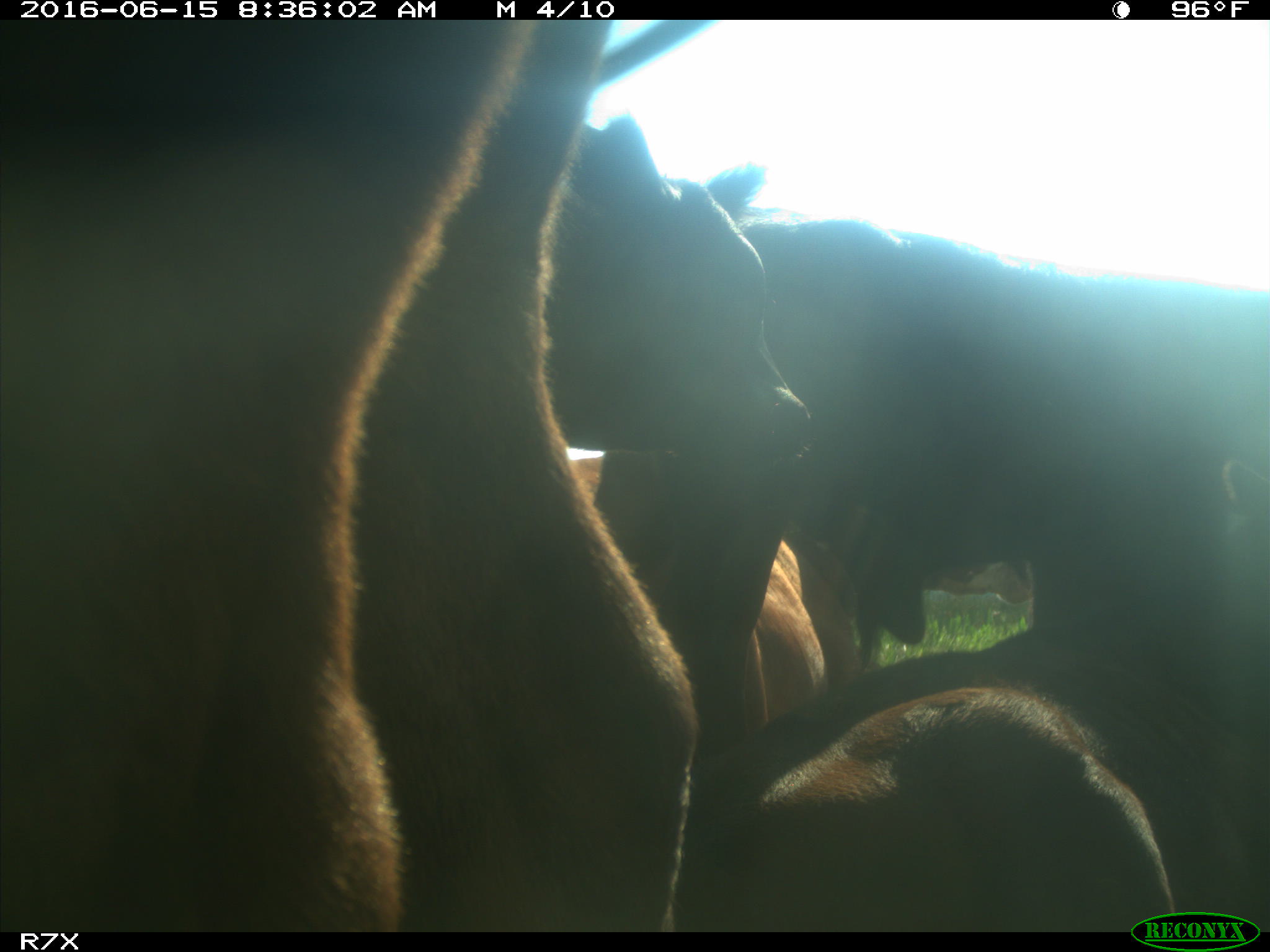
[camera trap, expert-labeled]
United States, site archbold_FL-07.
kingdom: Animalia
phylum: Chordata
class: Mammalia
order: Artiodactyla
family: Bovidae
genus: Bos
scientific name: Bos taurus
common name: domestic cow